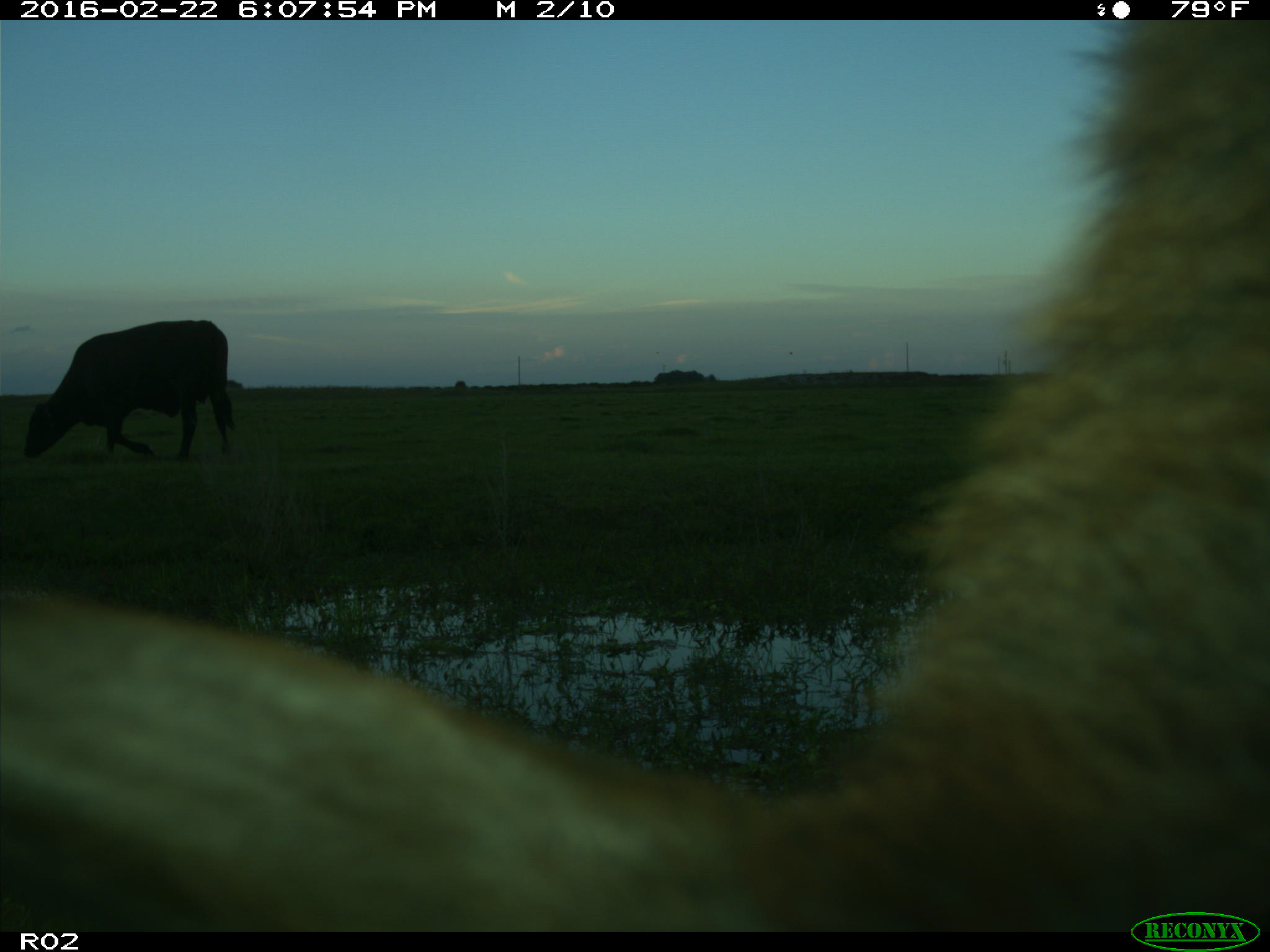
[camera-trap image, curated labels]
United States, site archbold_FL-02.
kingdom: Animalia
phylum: Chordata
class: Mammalia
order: Artiodactyla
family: Bovidae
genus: Bos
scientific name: Bos taurus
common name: domestic cow